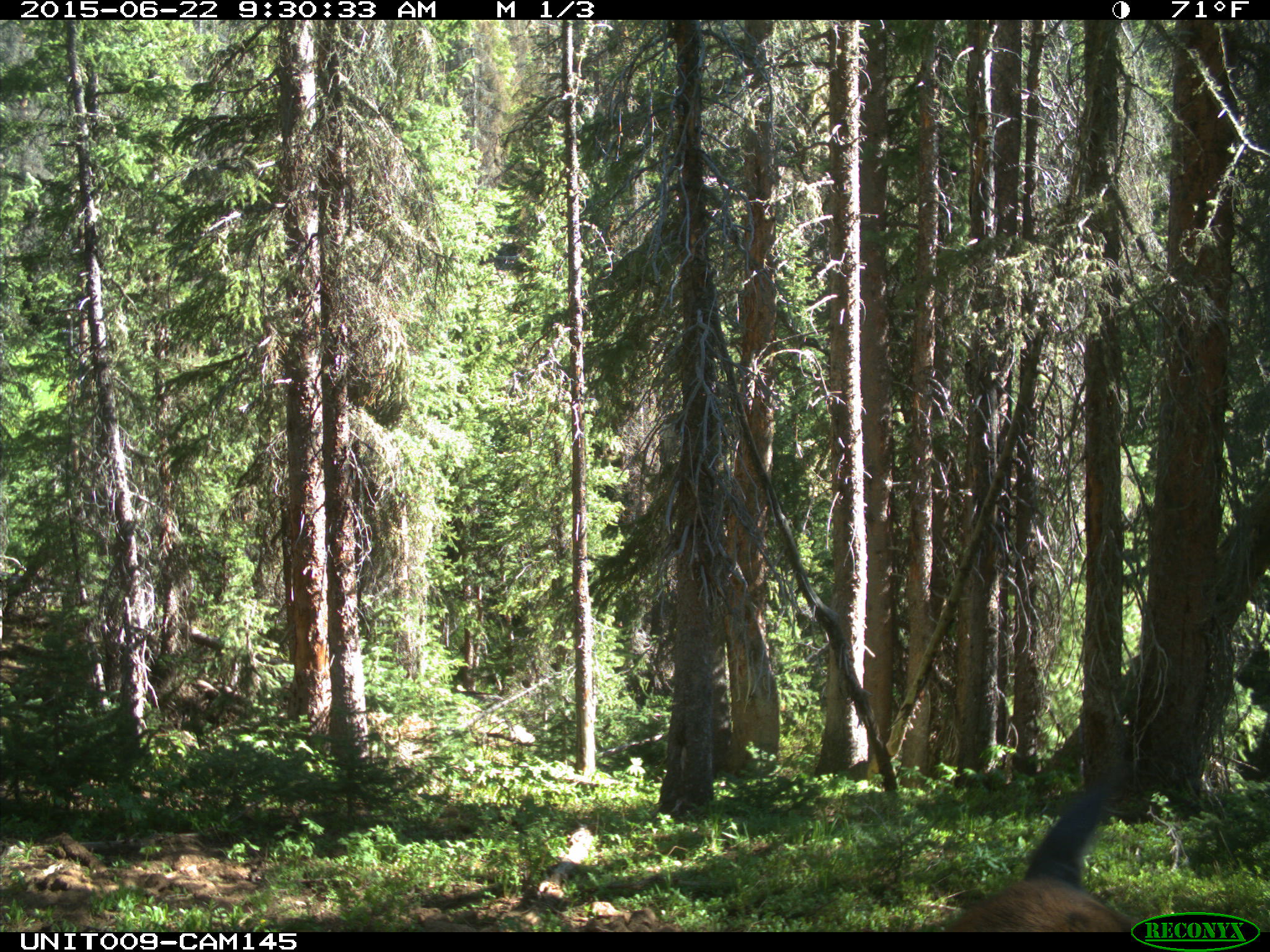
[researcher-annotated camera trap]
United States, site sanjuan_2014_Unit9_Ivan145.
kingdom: Animalia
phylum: Chordata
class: Mammalia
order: Artiodactyla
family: Cervidae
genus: Cervus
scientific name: Cervus elaphus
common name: red deer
Cervus elaphus (red deer).